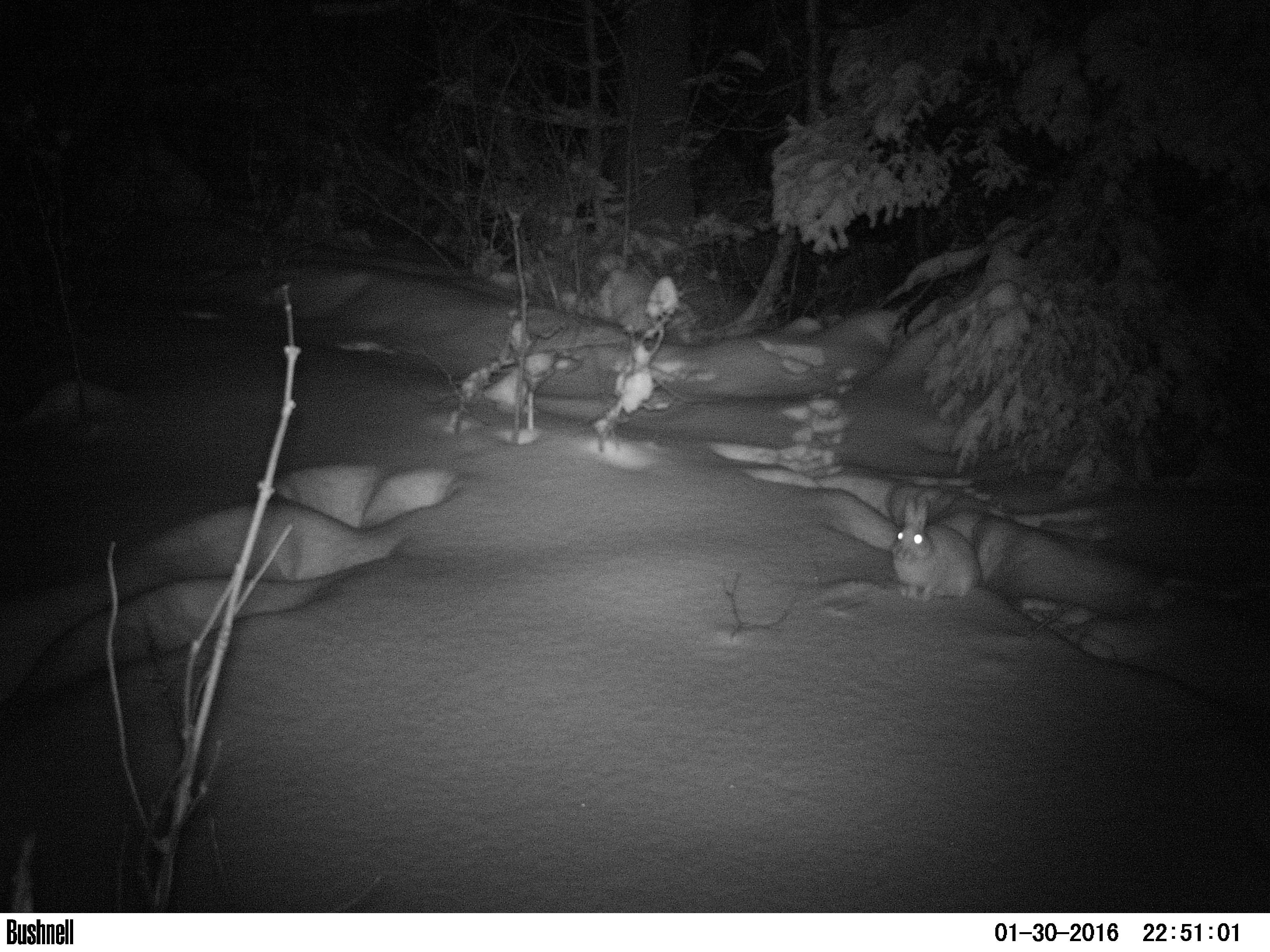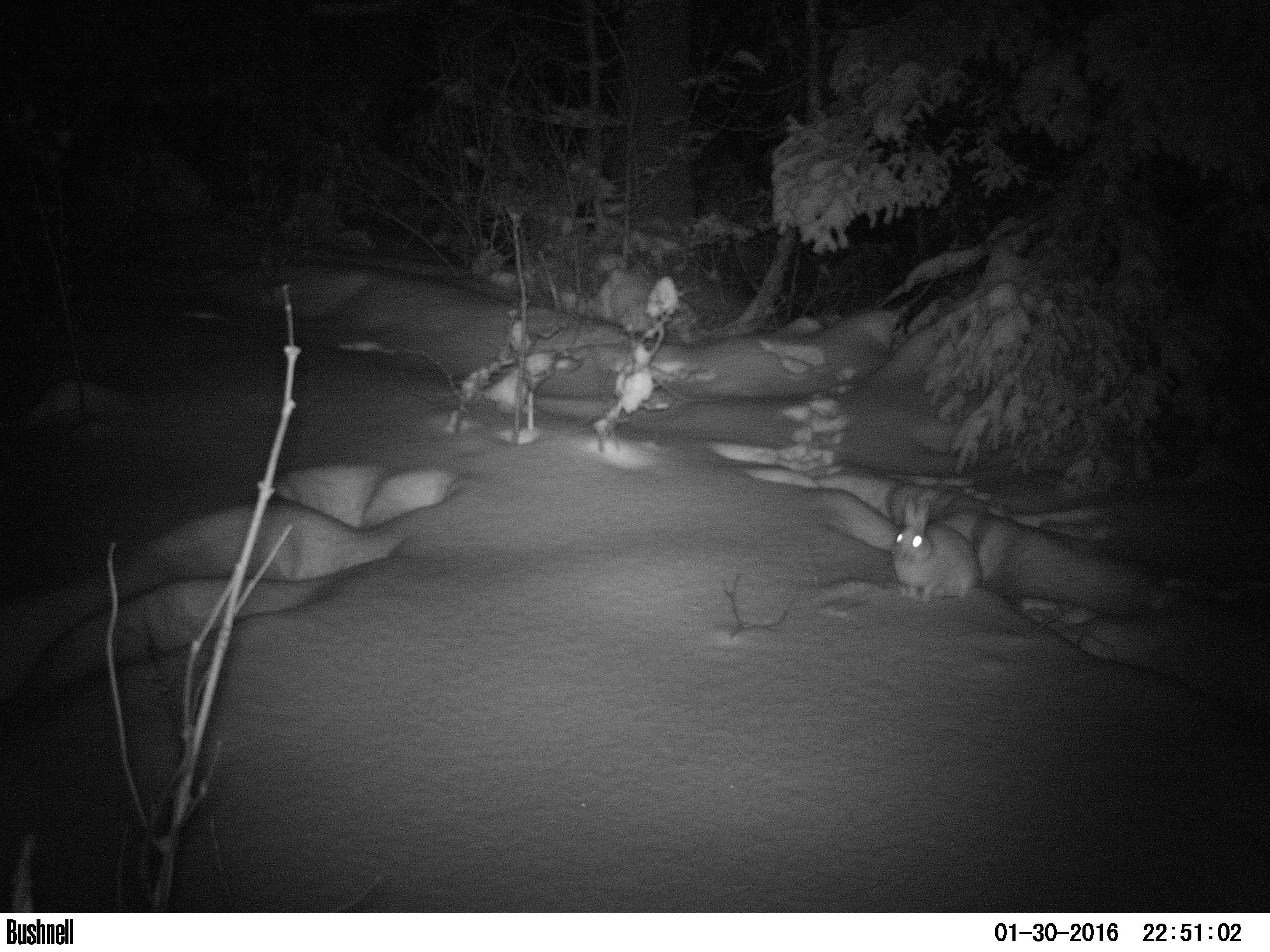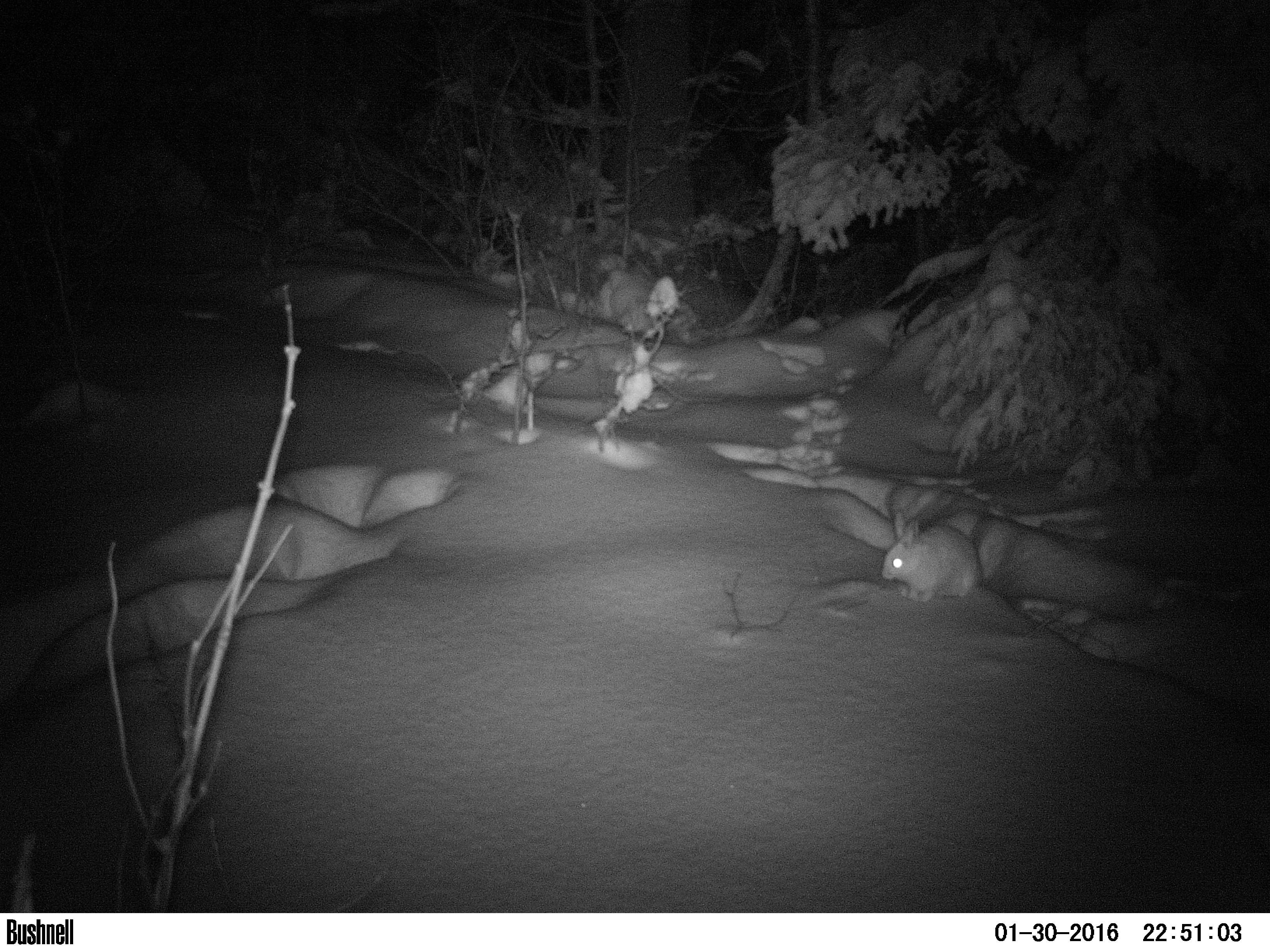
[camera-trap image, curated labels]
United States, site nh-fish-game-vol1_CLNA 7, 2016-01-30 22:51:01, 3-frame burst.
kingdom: Animalia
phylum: Chordata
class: Mammalia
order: Lagomorpha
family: Leporidae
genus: Lepus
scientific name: Lepus americanus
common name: snowshoe hare